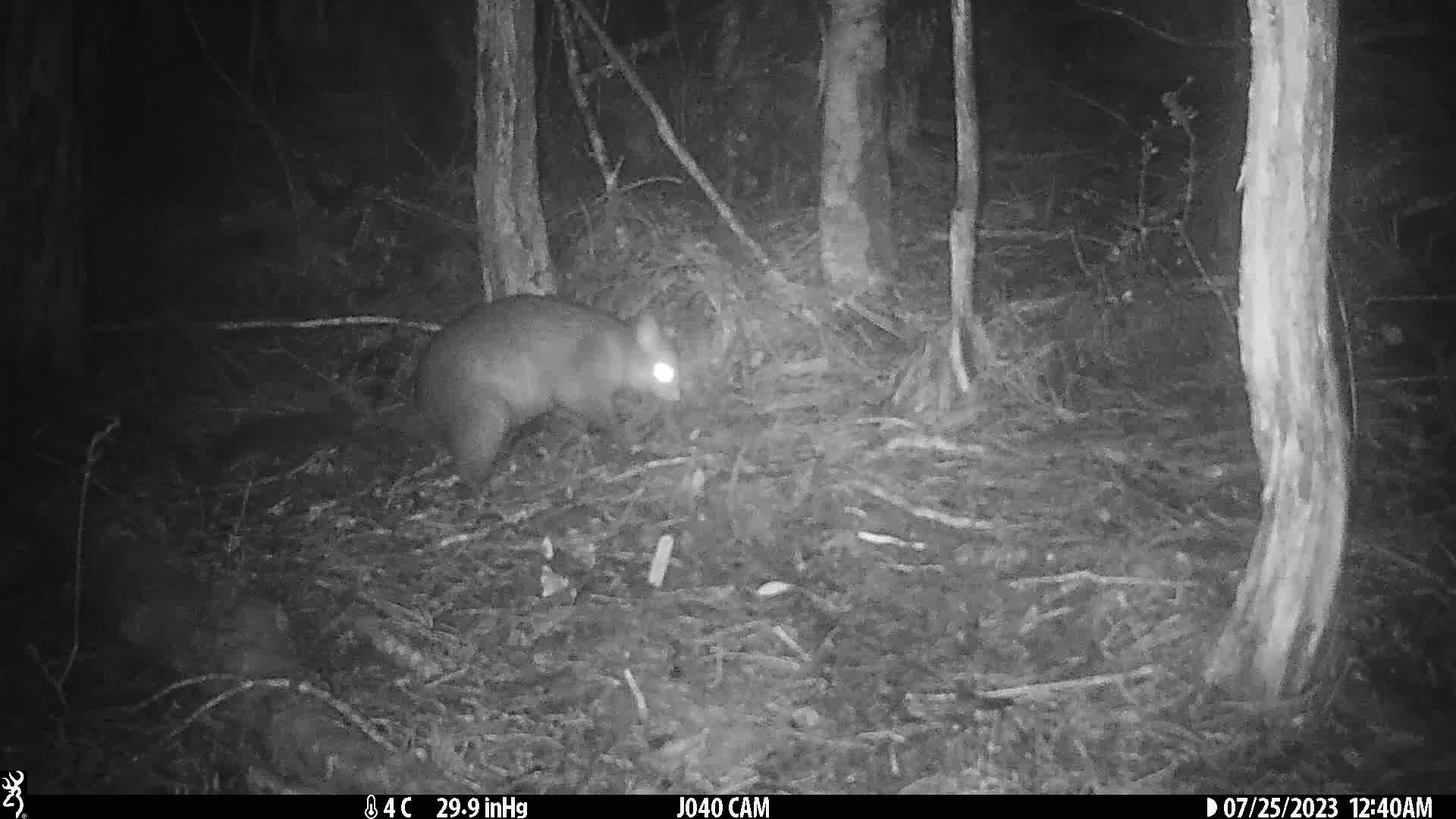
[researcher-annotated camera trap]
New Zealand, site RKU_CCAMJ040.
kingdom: Animalia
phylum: Chordata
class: Mammalia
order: Diprotodontia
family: Phalangeridae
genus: Trichosurus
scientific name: Trichosurus vulpecula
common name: common brushtail possum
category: possum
Possum (common brushtail possum) (Trichosurus vulpecula).